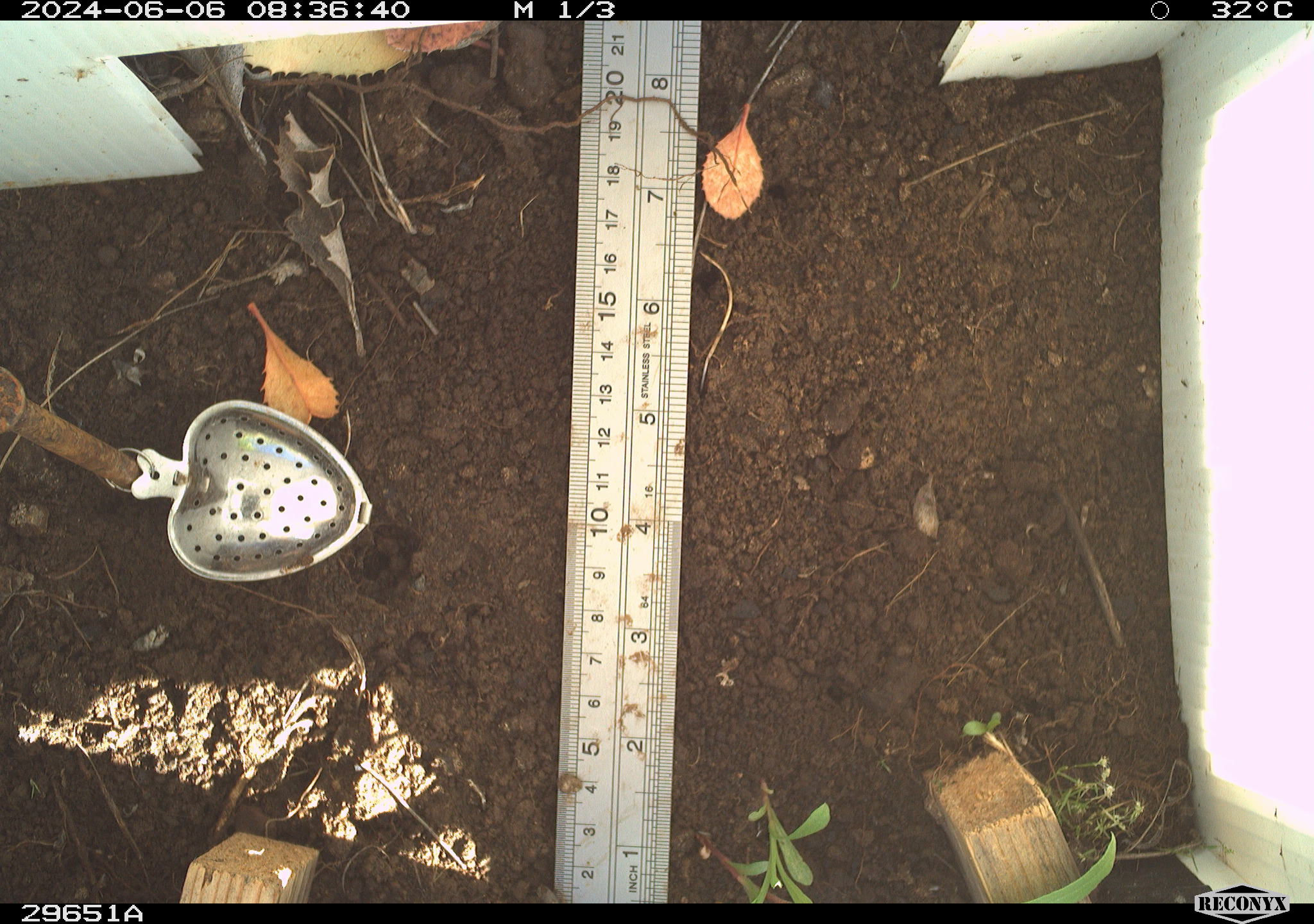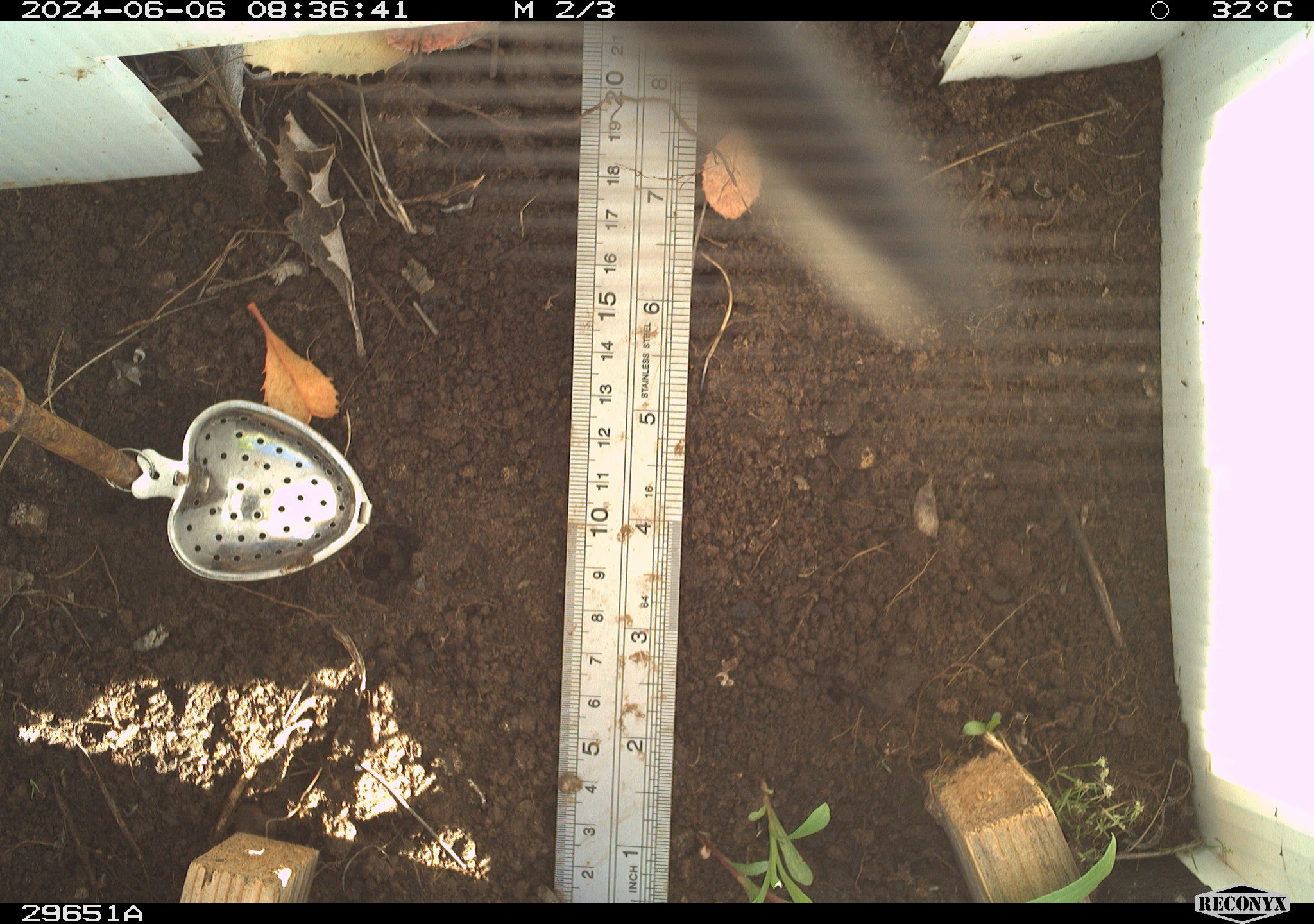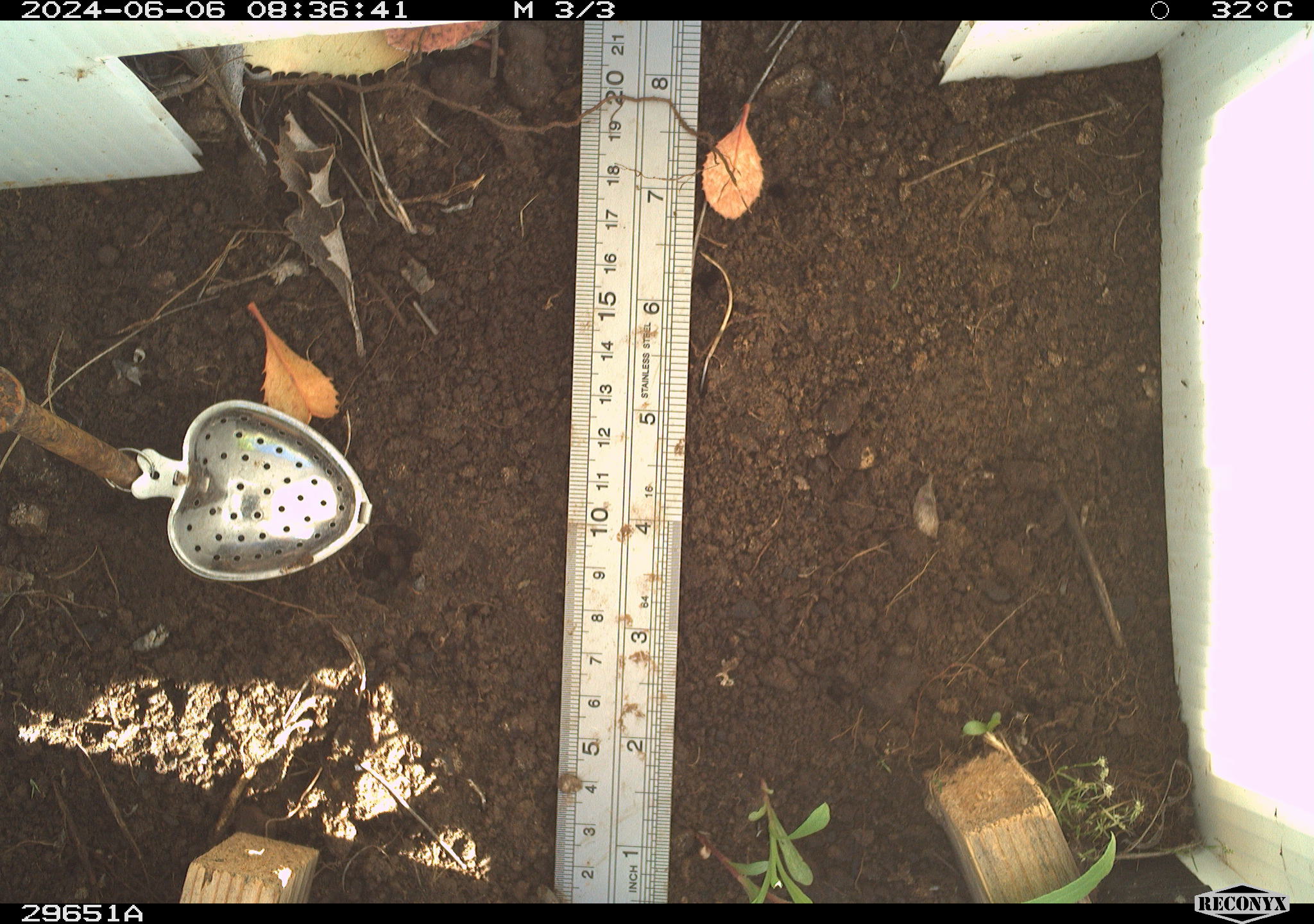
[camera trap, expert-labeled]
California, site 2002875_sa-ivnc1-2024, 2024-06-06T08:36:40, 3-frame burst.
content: unidentified animal